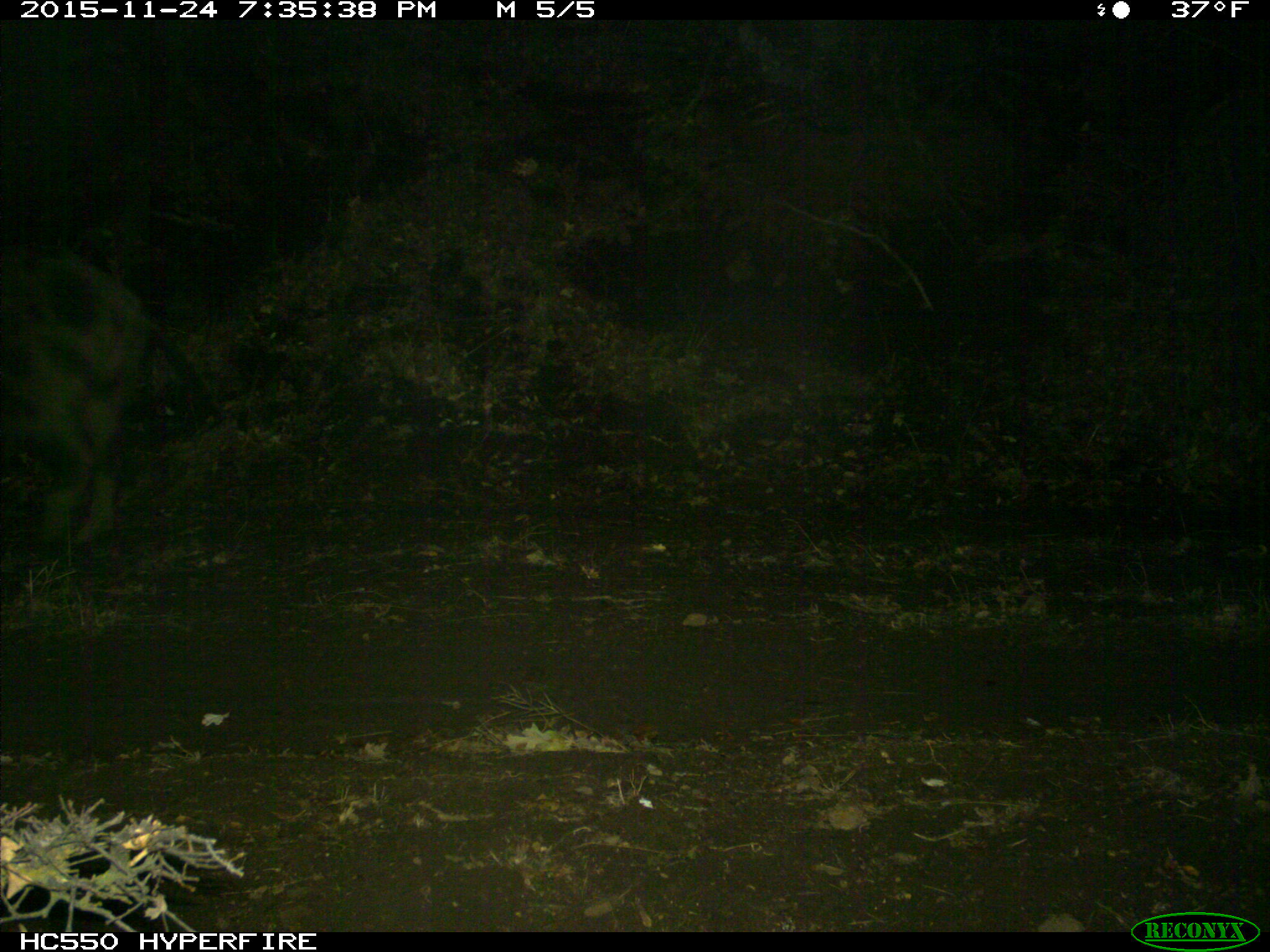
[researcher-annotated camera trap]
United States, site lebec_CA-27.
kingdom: Animalia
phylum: Chordata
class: Mammalia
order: Artiodactyla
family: Suidae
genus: Sus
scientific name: Sus scrofa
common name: wild boar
Sus scrofa (wild boar).